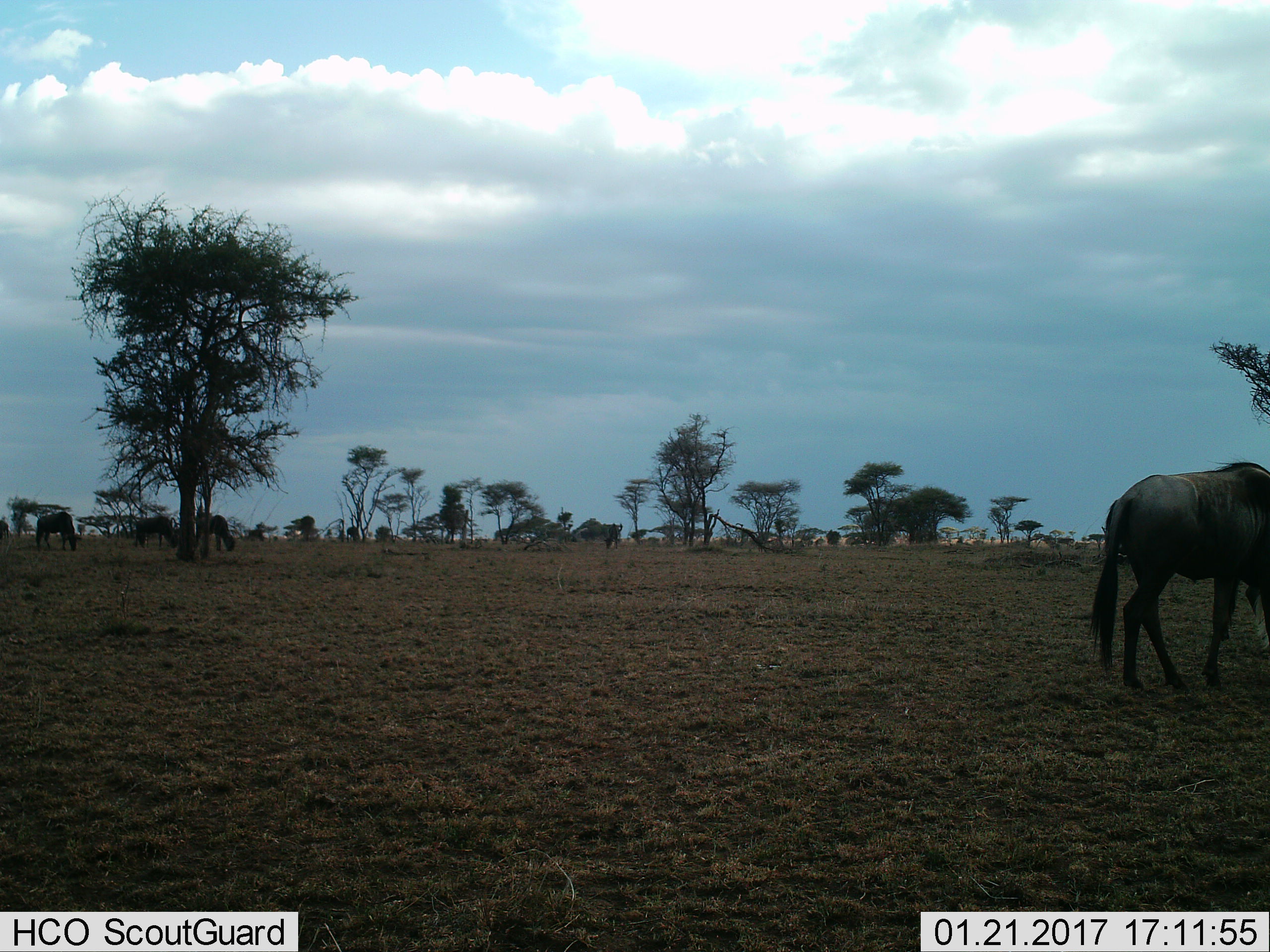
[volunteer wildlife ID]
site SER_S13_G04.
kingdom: Animalia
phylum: Chordata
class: Mammalia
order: Artiodactyla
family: Bovidae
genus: Connochaetes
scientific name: Connochaetes taurinus taurinus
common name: blue wildebeest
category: wildebeestblue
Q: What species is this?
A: Wildebeestblue (blue wildebeest) (Connochaetes taurinus taurinus).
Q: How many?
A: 5.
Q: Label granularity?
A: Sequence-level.